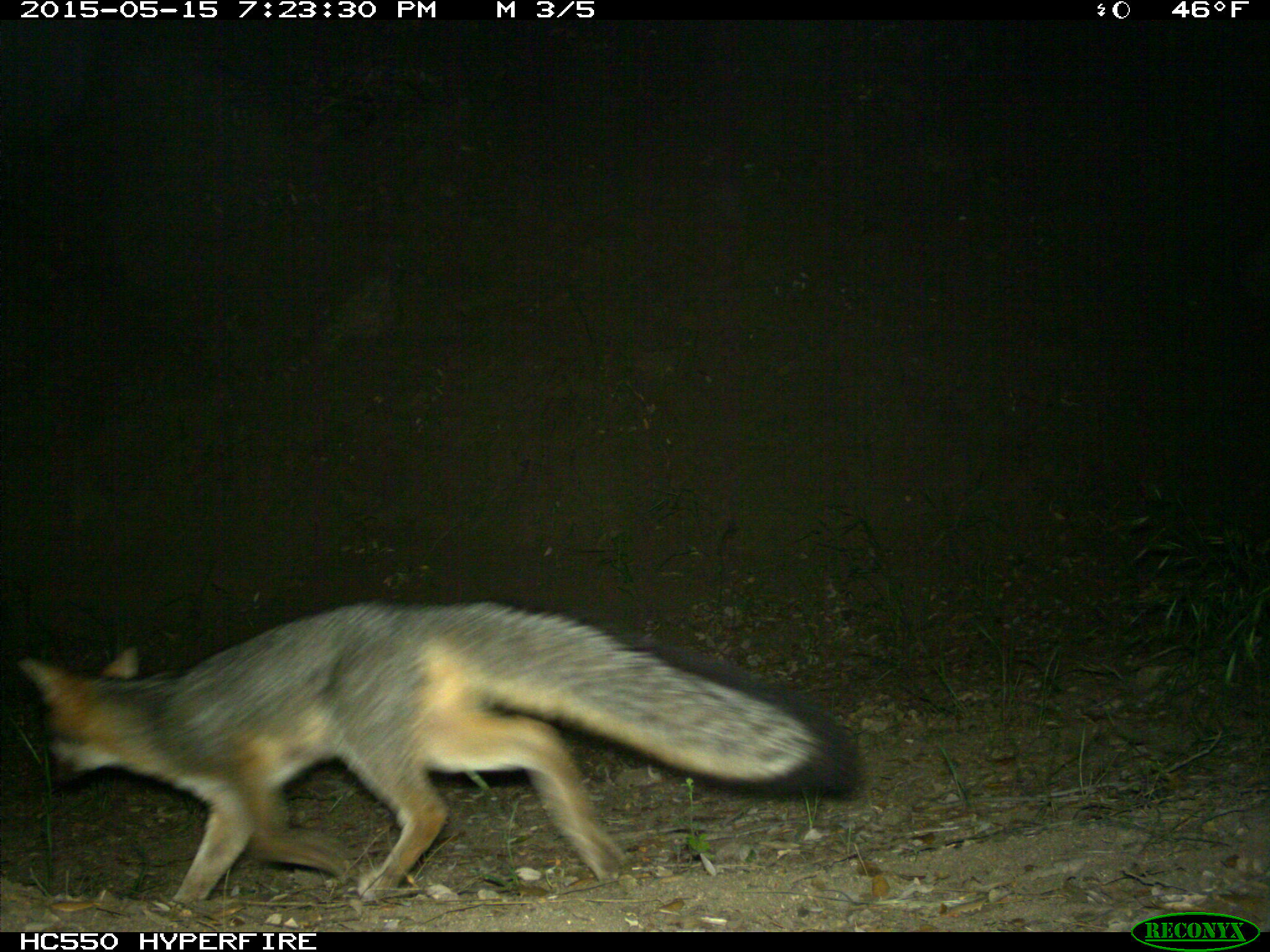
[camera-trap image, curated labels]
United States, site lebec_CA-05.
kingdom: Animalia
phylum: Chordata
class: Mammalia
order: Carnivora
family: Canidae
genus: Urocyon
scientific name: Urocyon cinereoargenteus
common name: gray fox